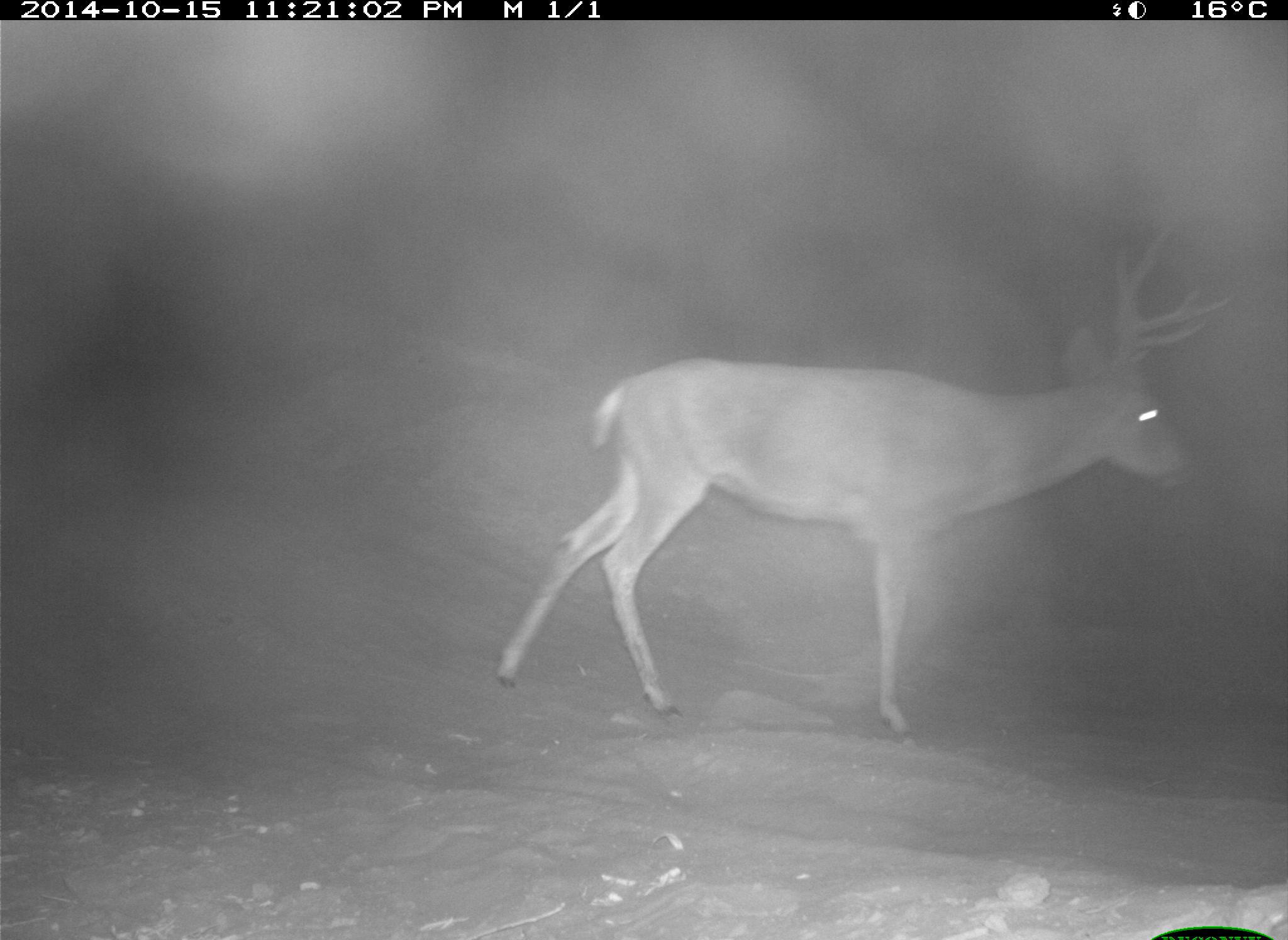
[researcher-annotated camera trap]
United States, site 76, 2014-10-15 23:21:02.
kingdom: Animalia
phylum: Chordata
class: Mammalia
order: Artiodactyla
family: Cervidae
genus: Odocoileus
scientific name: Odocoileus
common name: deer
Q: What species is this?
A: Deer (Odocoileus).